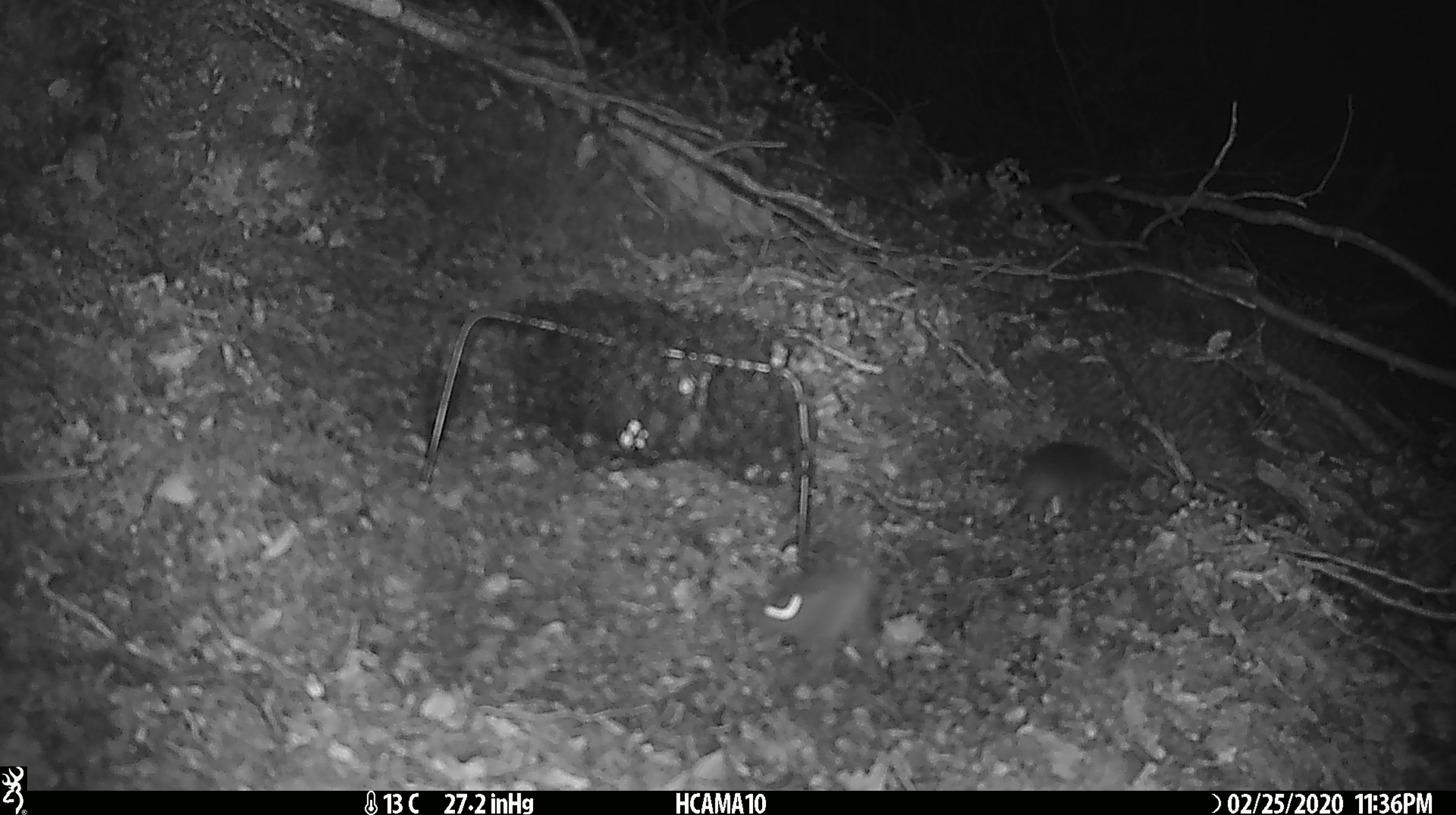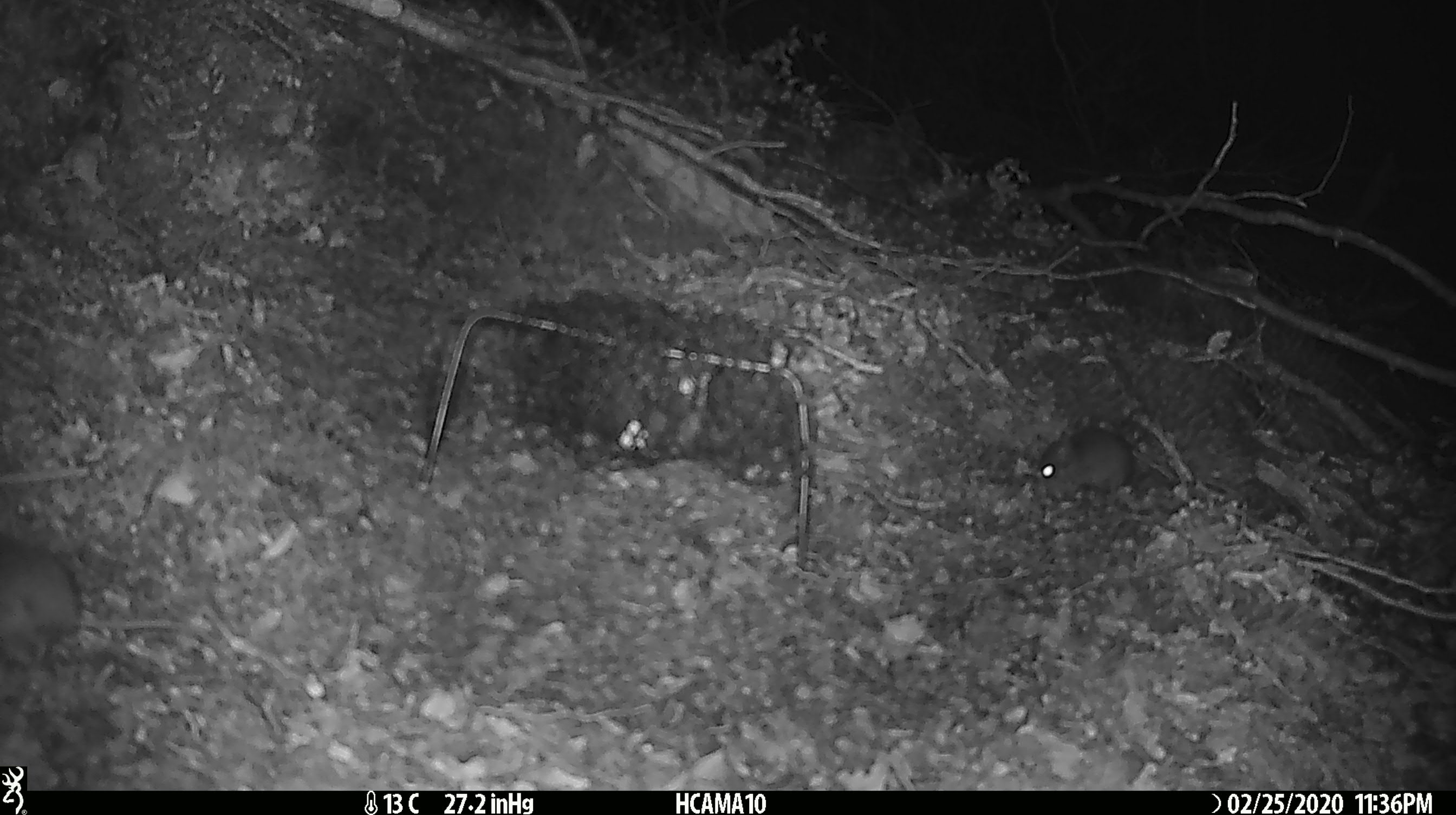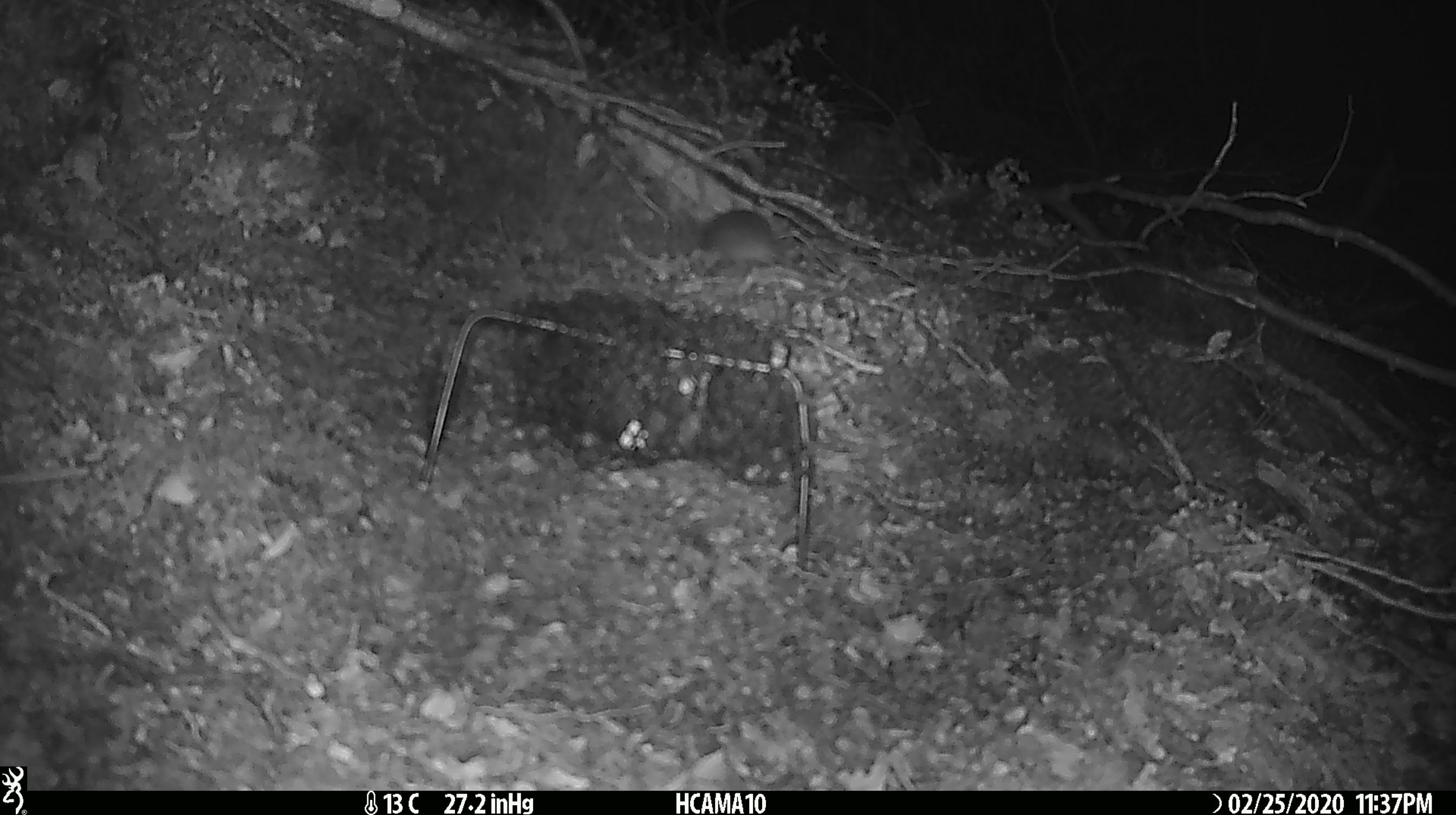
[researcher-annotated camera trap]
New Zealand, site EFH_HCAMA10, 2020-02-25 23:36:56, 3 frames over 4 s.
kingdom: Animalia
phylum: Chordata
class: Mammalia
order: Rodentia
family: Muridae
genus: Mus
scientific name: Mus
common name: mouse